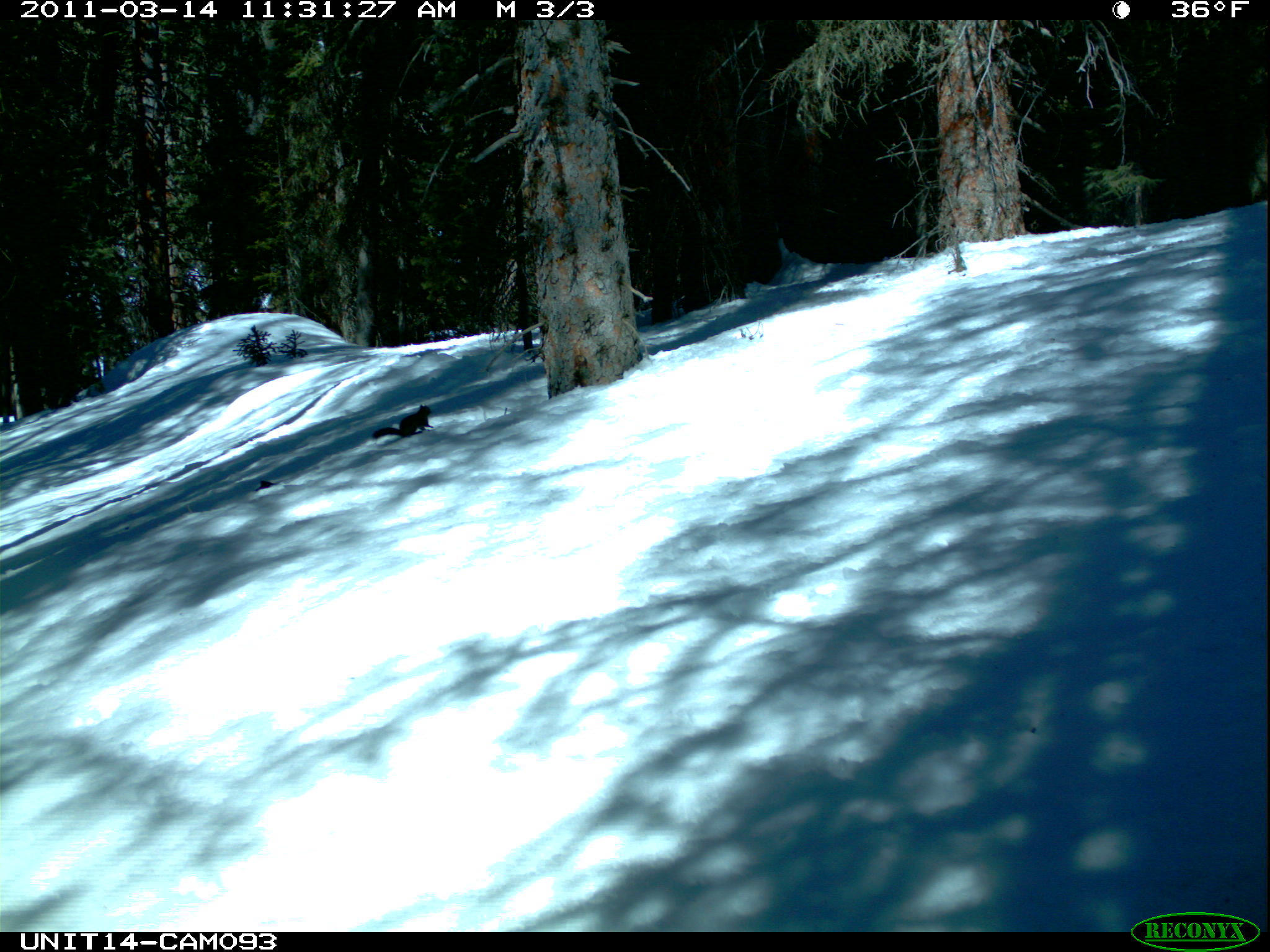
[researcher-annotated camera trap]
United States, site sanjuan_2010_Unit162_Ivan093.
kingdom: Animalia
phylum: Chordata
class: Mammalia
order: Rodentia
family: Sciuridae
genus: Tamiasciurus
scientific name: Tamiasciurus hudsonicus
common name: american red squirrel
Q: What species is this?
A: Tamiasciurus hudsonicus (american red squirrel).